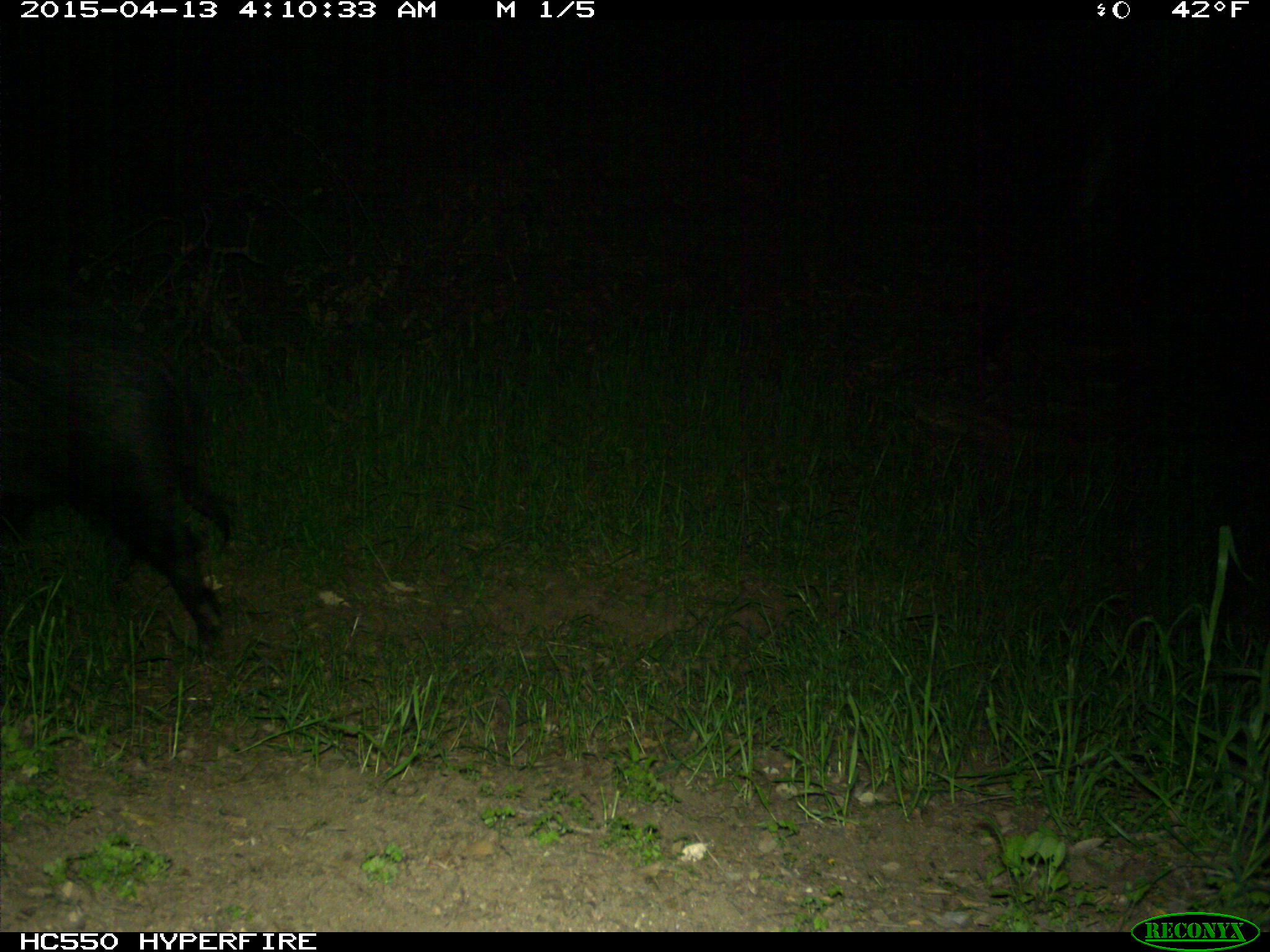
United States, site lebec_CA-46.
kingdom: Animalia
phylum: Chordata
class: Mammalia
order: Artiodactyla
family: Suidae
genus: Sus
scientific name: Sus scrofa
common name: wild boar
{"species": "Sus scrofa (wild boar)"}